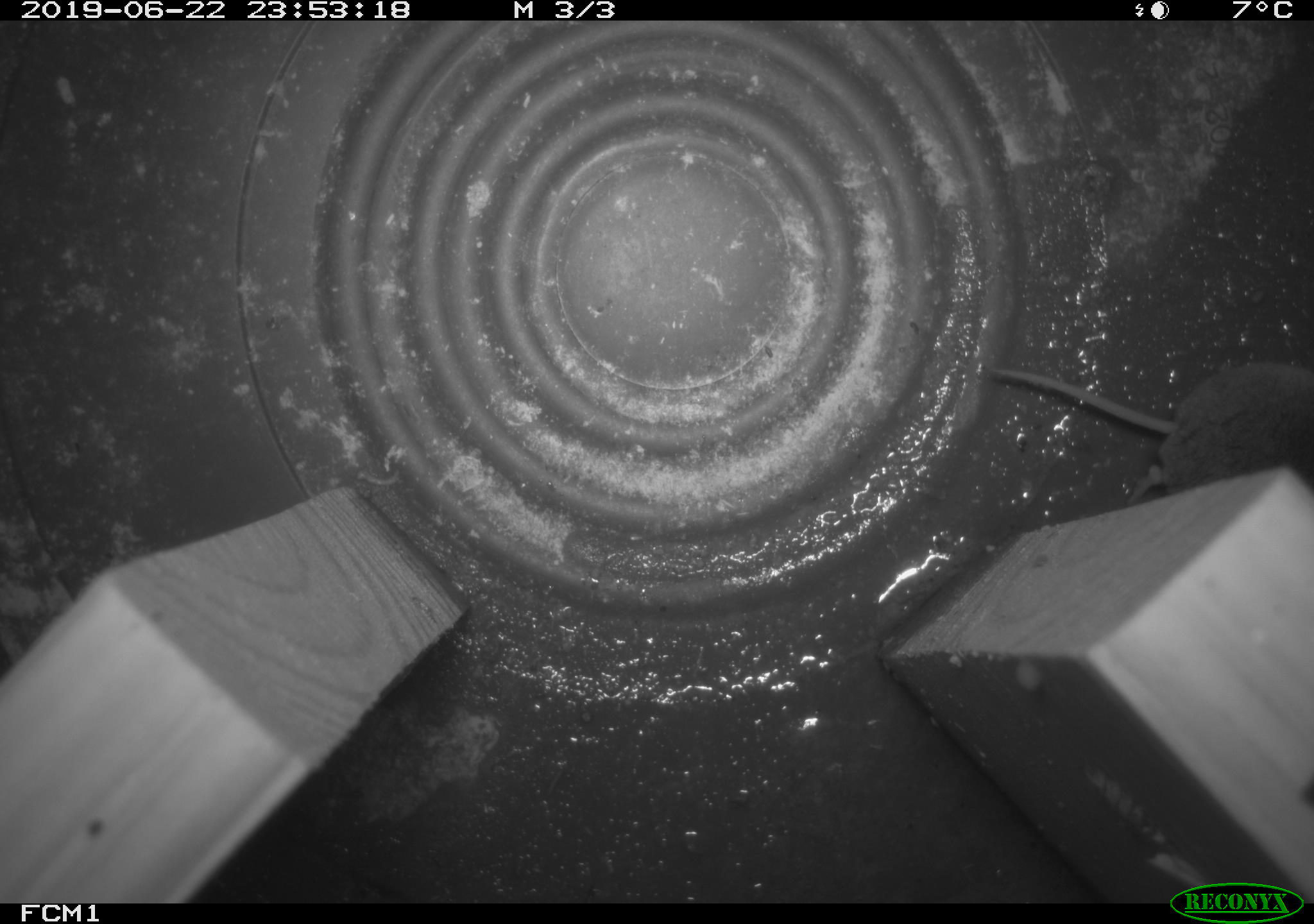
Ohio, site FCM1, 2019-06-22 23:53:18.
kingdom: Animalia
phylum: Chordata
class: Mammalia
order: Eulipotyphla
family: Soricidae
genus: Sorex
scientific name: Sorex cinereus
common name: masked shrew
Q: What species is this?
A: Masked shrew (Sorex cinereus).